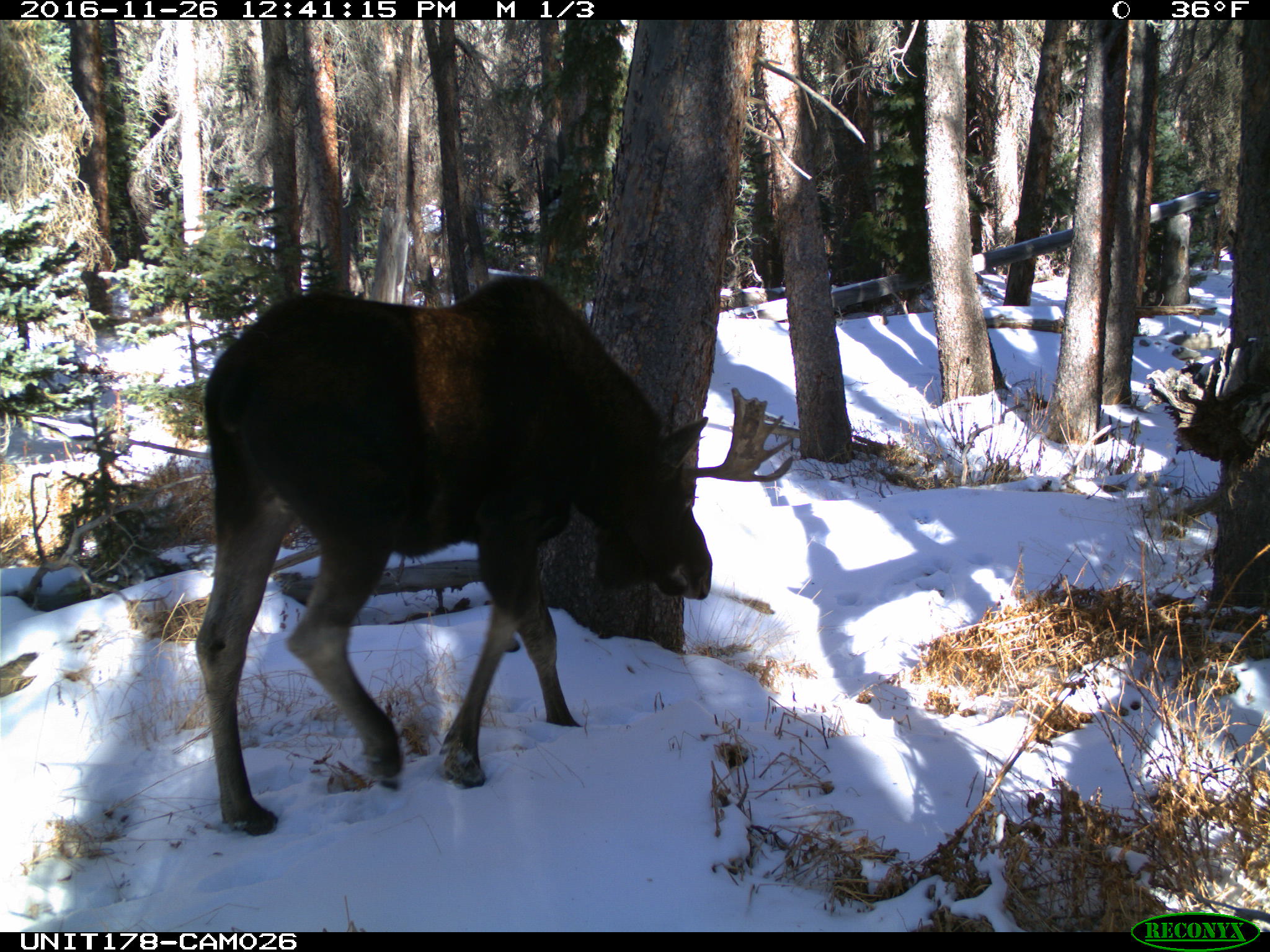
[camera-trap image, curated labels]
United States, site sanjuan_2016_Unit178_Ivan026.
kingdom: Animalia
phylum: Chordata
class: Mammalia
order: Artiodactyla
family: Cervidae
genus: Alces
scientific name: Alces alces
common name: moose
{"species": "Alces alces (moose)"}